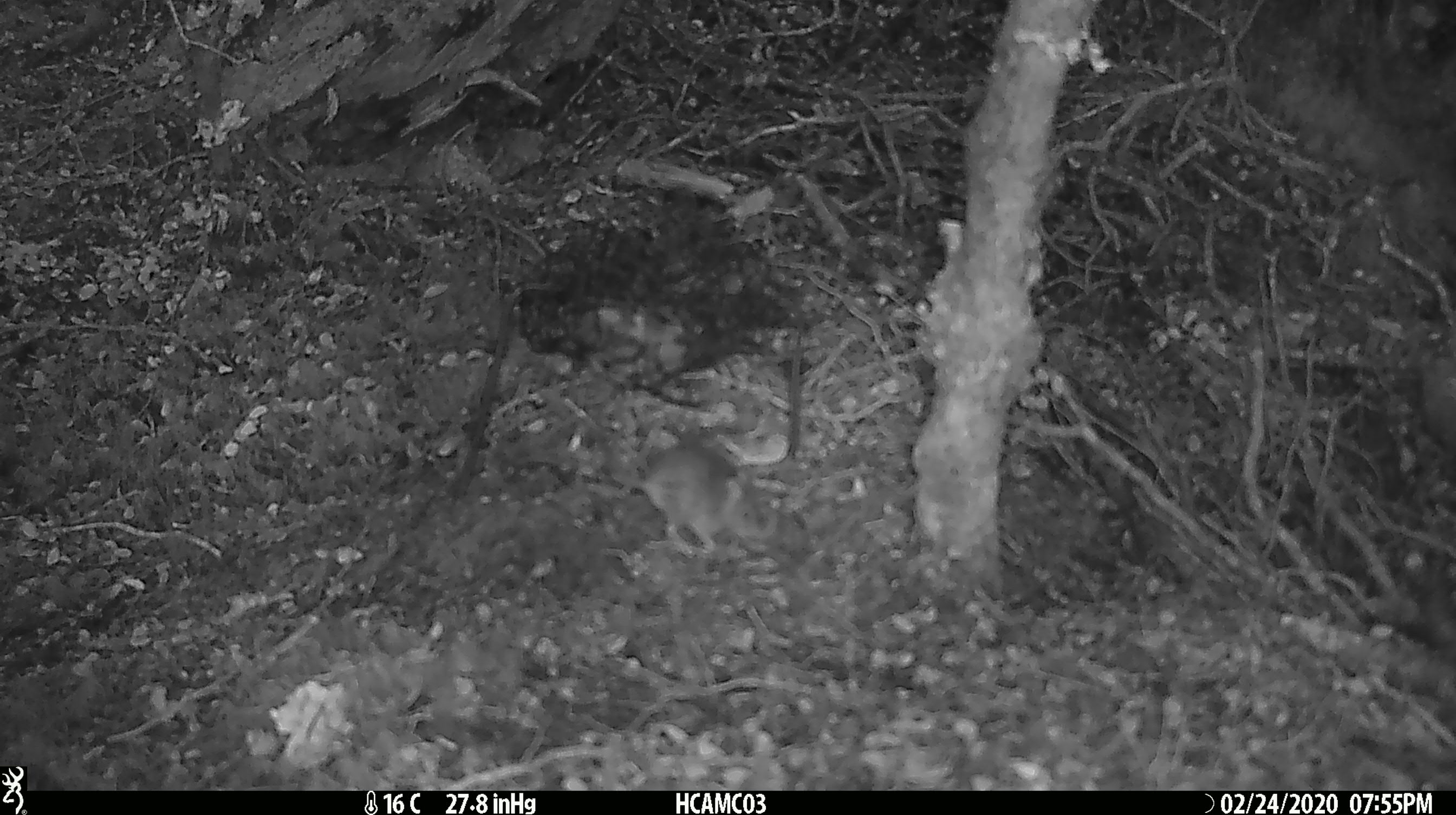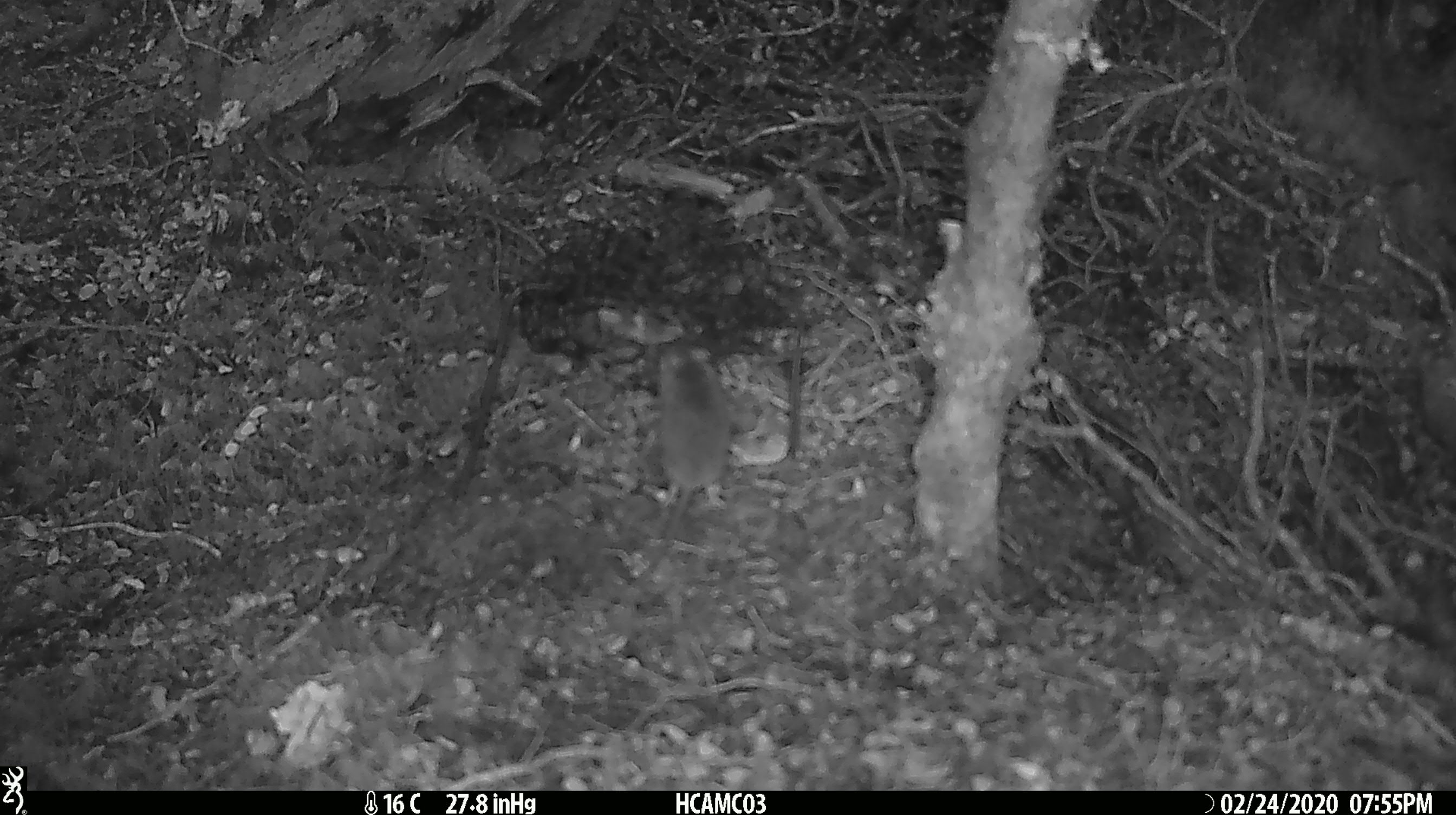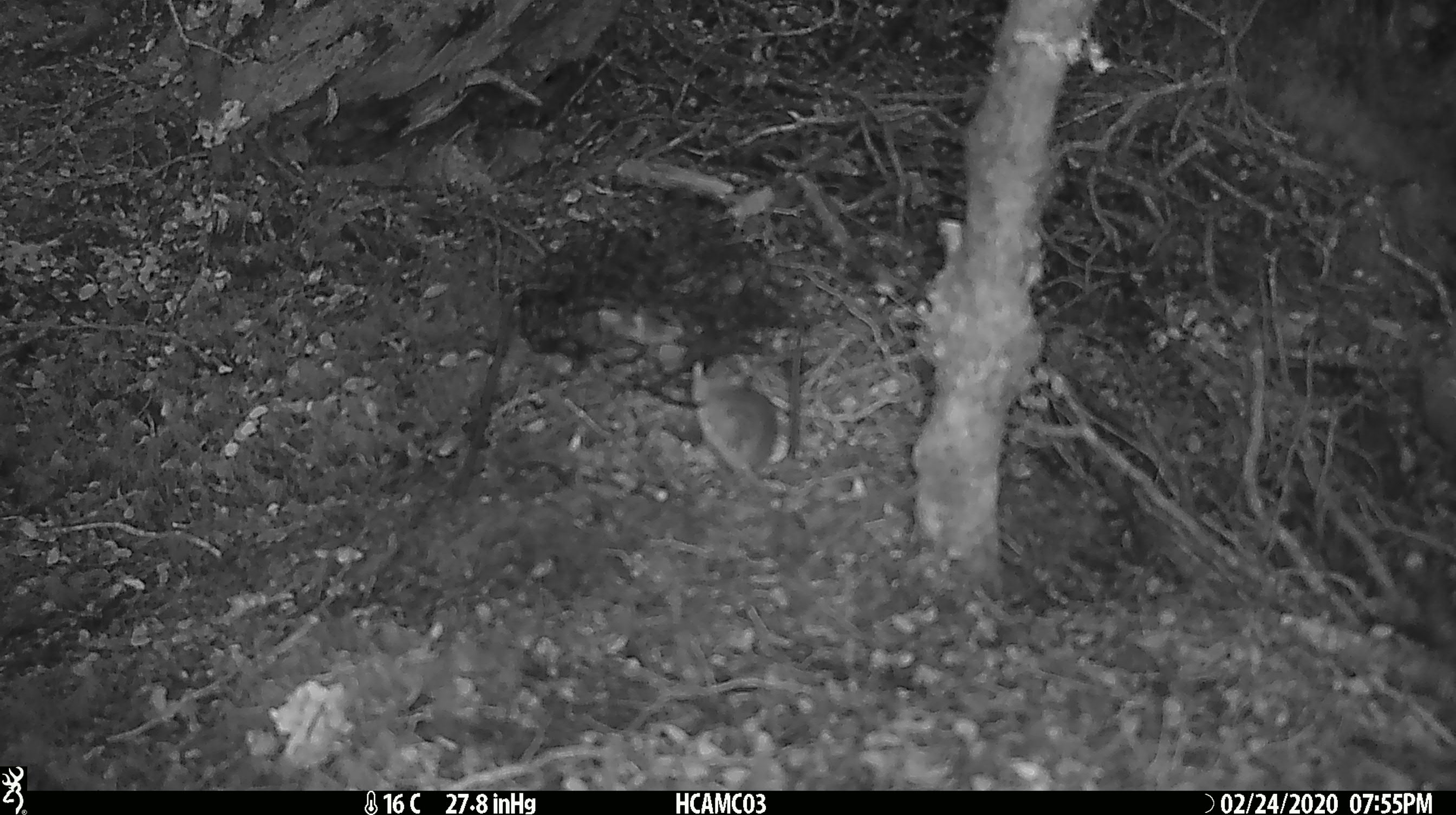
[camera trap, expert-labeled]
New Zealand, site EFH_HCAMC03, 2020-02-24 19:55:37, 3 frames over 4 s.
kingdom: Animalia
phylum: Chordata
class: Mammalia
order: Rodentia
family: Muridae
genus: Mus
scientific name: Mus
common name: mouse